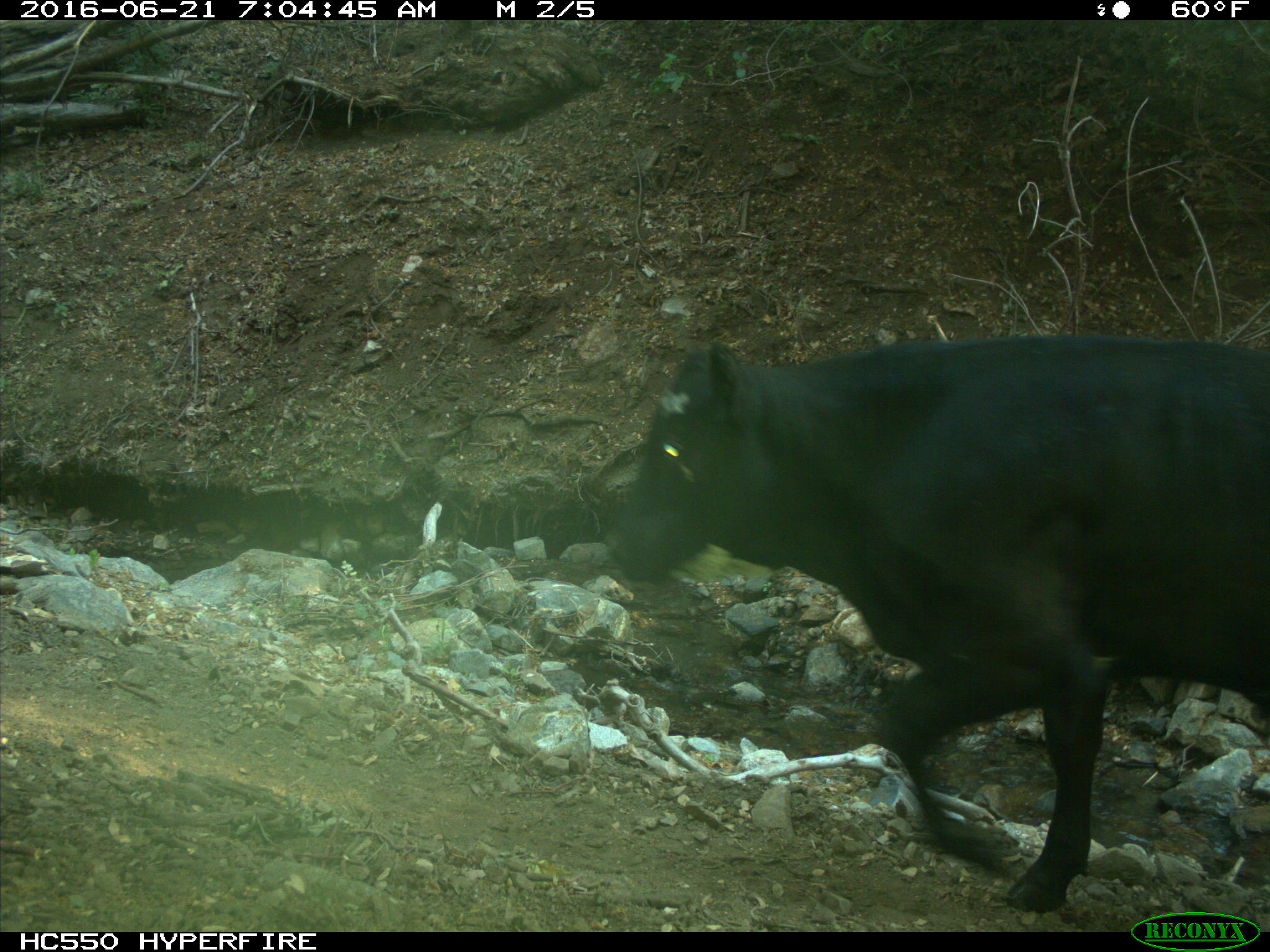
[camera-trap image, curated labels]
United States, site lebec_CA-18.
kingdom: Animalia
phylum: Chordata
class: Mammalia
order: Artiodactyla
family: Bovidae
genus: Bos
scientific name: Bos taurus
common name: domestic cow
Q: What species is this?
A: Bos taurus (domestic cow).